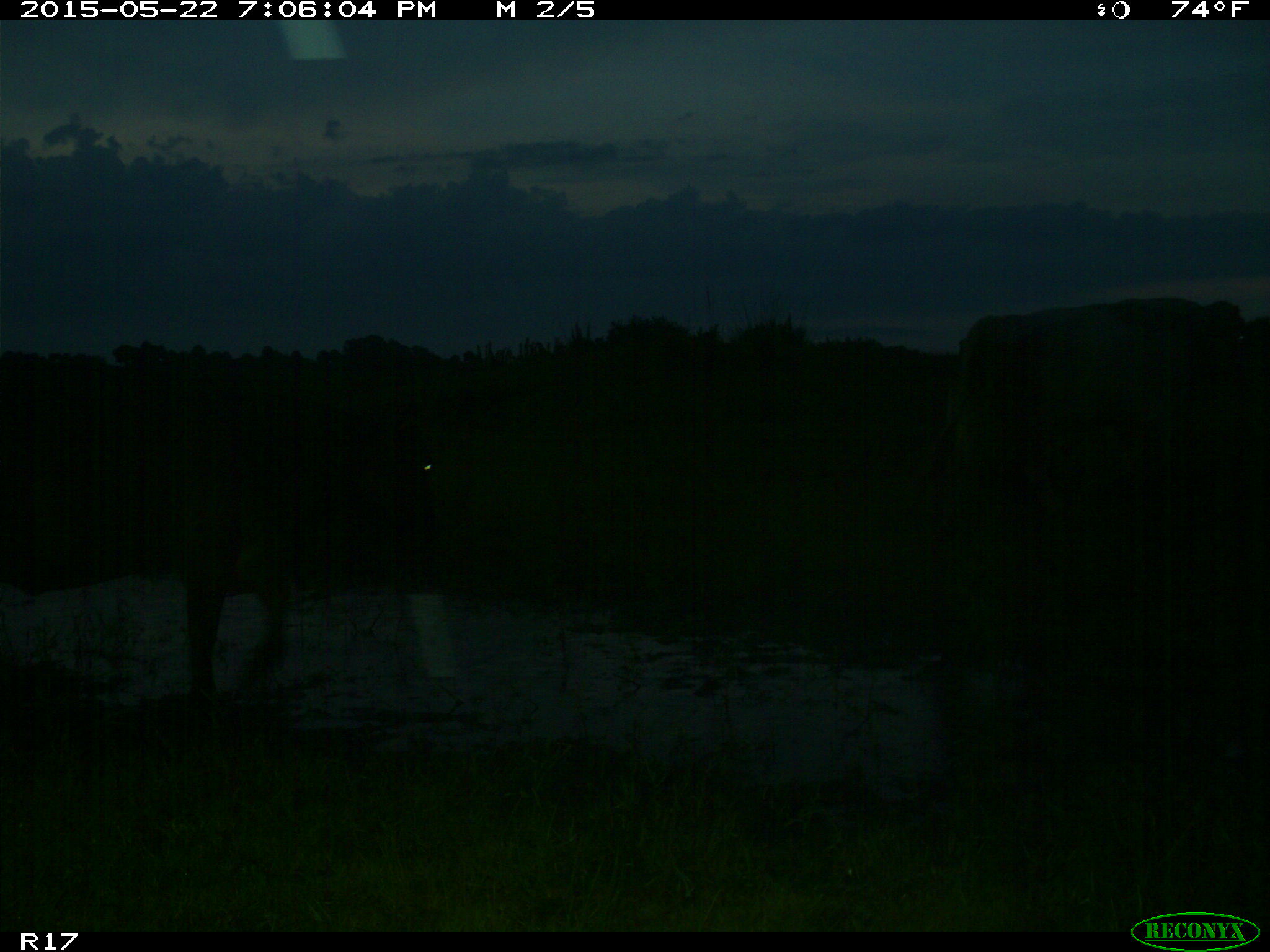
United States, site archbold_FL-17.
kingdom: Animalia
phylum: Chordata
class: Mammalia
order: Artiodactyla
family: Bovidae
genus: Bos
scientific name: Bos taurus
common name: domestic cow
Bos taurus (domestic cow).